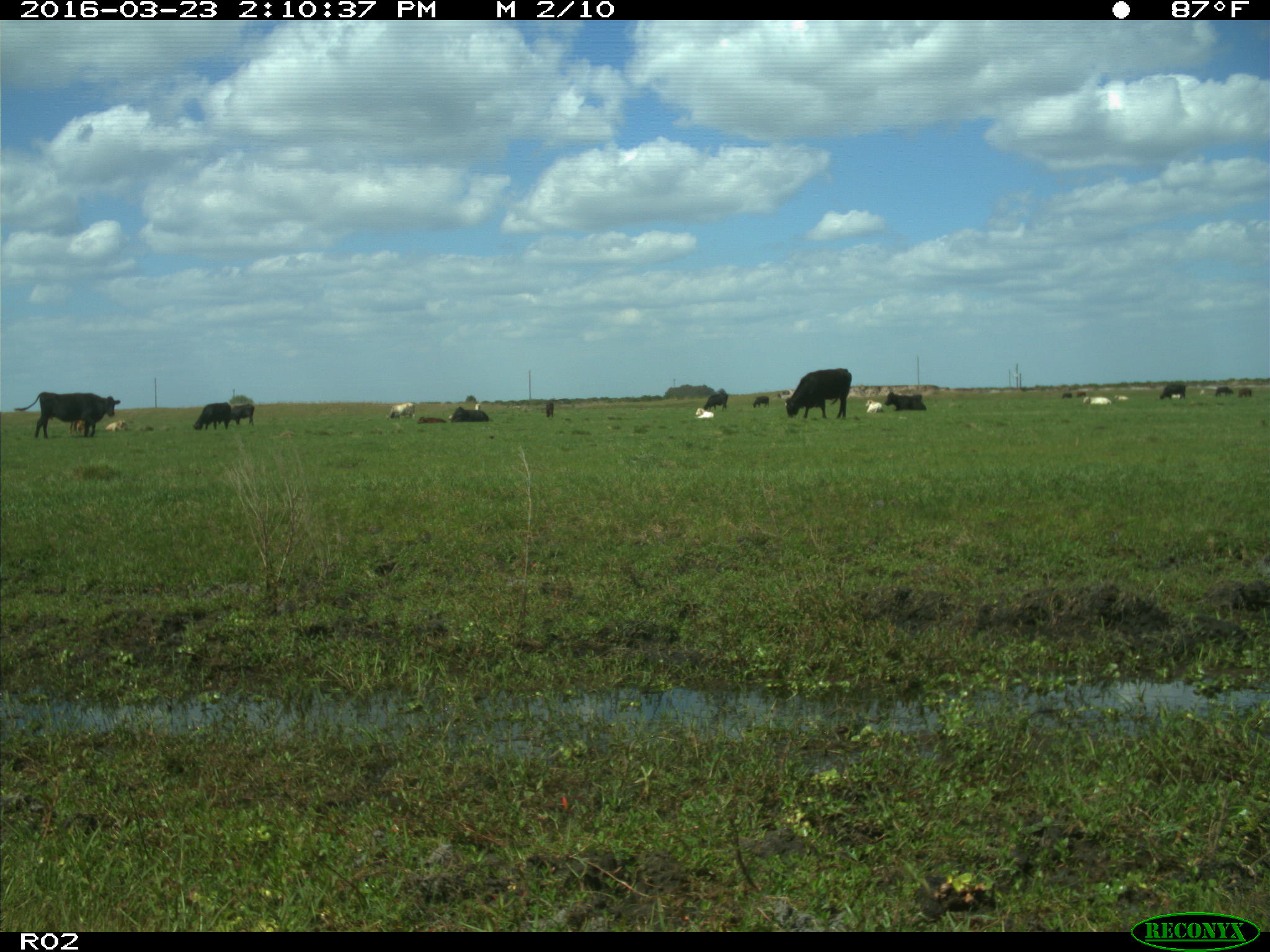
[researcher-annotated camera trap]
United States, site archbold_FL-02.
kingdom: Animalia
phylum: Chordata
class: Mammalia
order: Artiodactyla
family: Bovidae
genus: Bos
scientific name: Bos taurus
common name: domestic cow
Bos taurus (domestic cow).